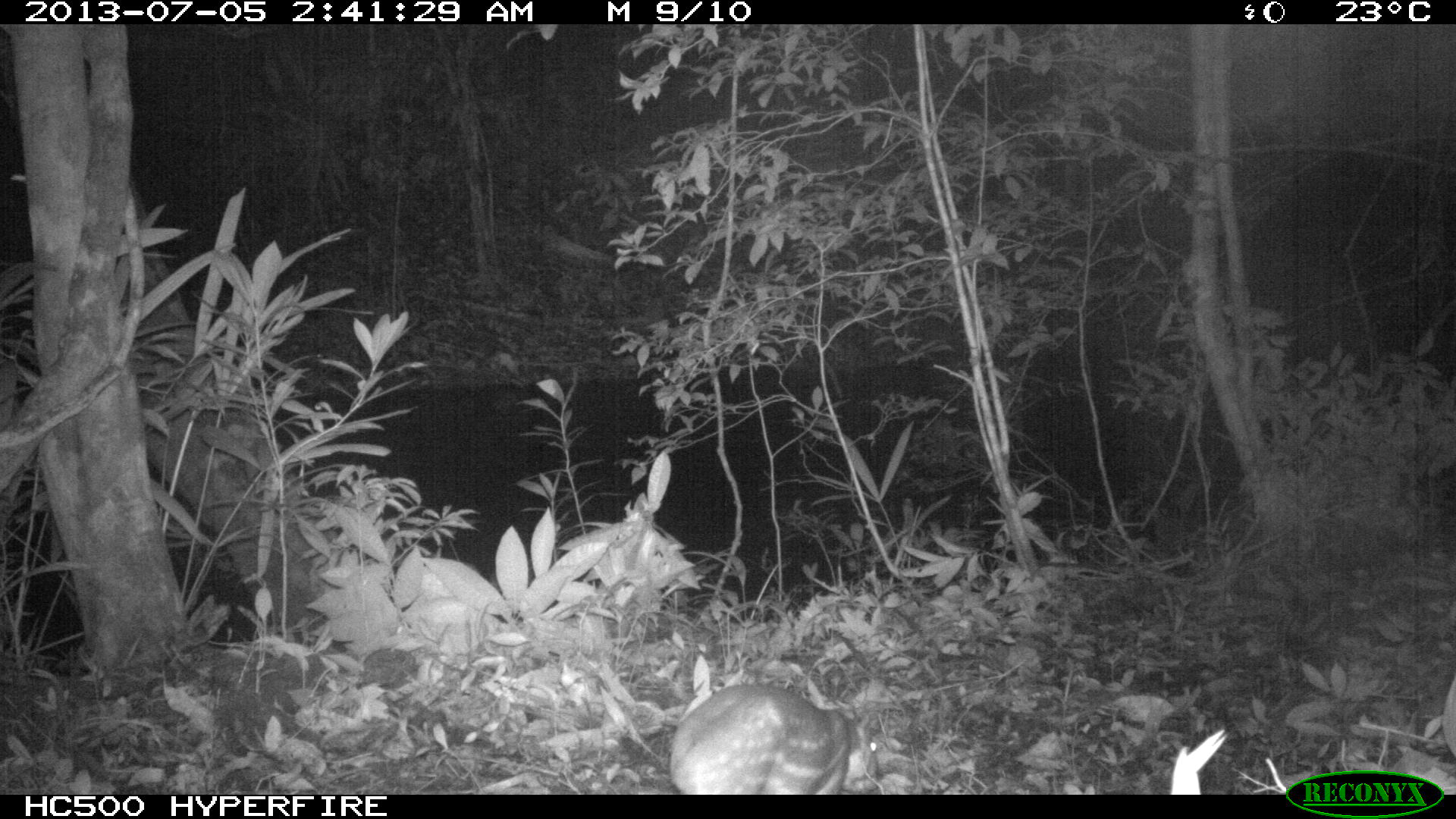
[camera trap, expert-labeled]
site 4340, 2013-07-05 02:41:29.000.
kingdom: Animalia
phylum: Chordata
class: Mammalia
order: Rodentia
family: Cuniculidae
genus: Cuniculus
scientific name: Cuniculus paca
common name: lowland paca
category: agouti paca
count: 1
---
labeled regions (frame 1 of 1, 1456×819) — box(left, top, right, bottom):
agouti paca: box(669, 682, 879, 794)